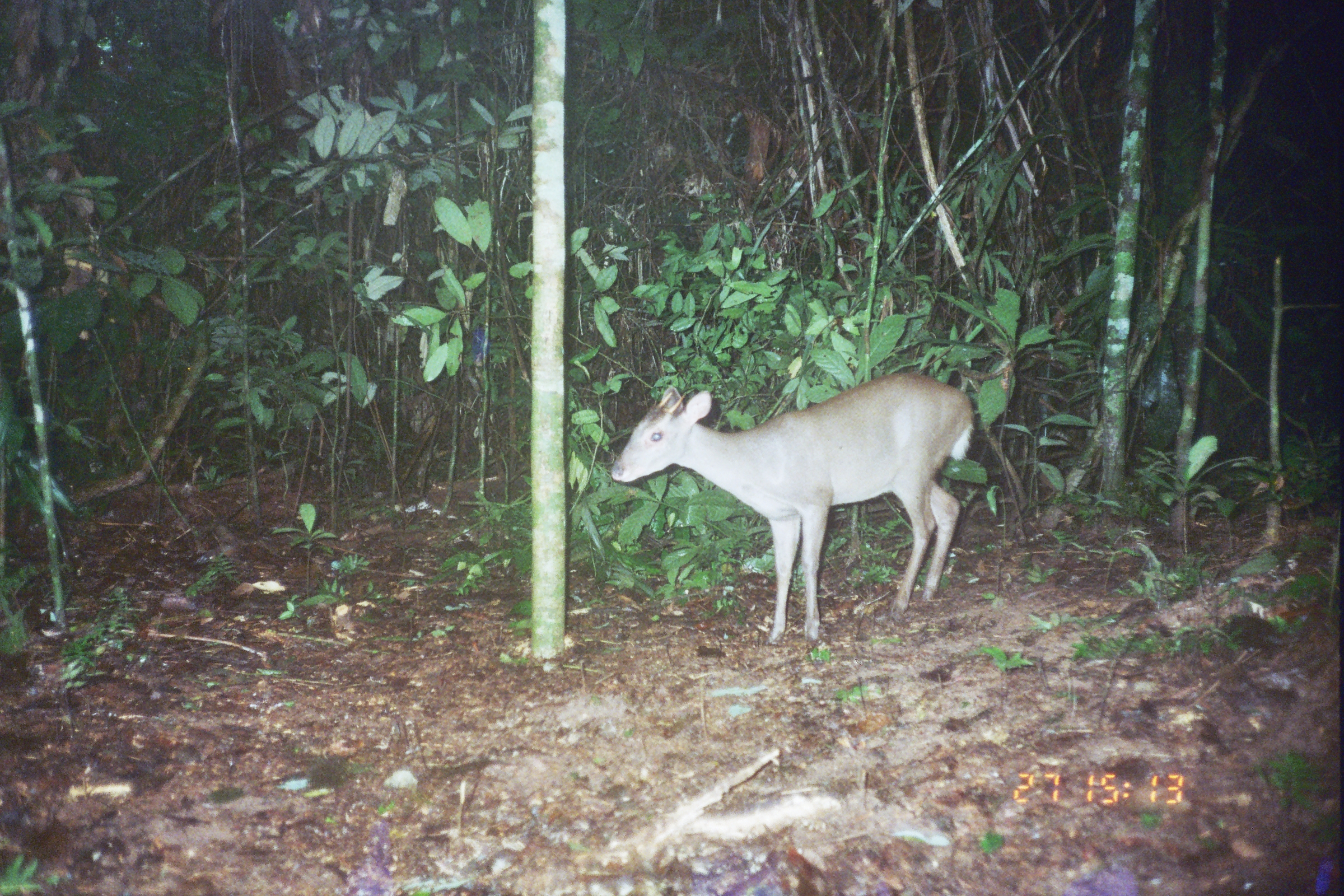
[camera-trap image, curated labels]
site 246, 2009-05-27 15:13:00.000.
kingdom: Animalia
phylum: Chordata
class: Mammalia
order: Artiodactyla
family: Cervidae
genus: Mazama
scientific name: Mazama gouazoubira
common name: gray brocket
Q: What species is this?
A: Mazama gouazoubira (gray brocket).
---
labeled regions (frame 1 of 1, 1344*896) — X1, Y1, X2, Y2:
mazama gouazoubira: 608, 370, 975, 646